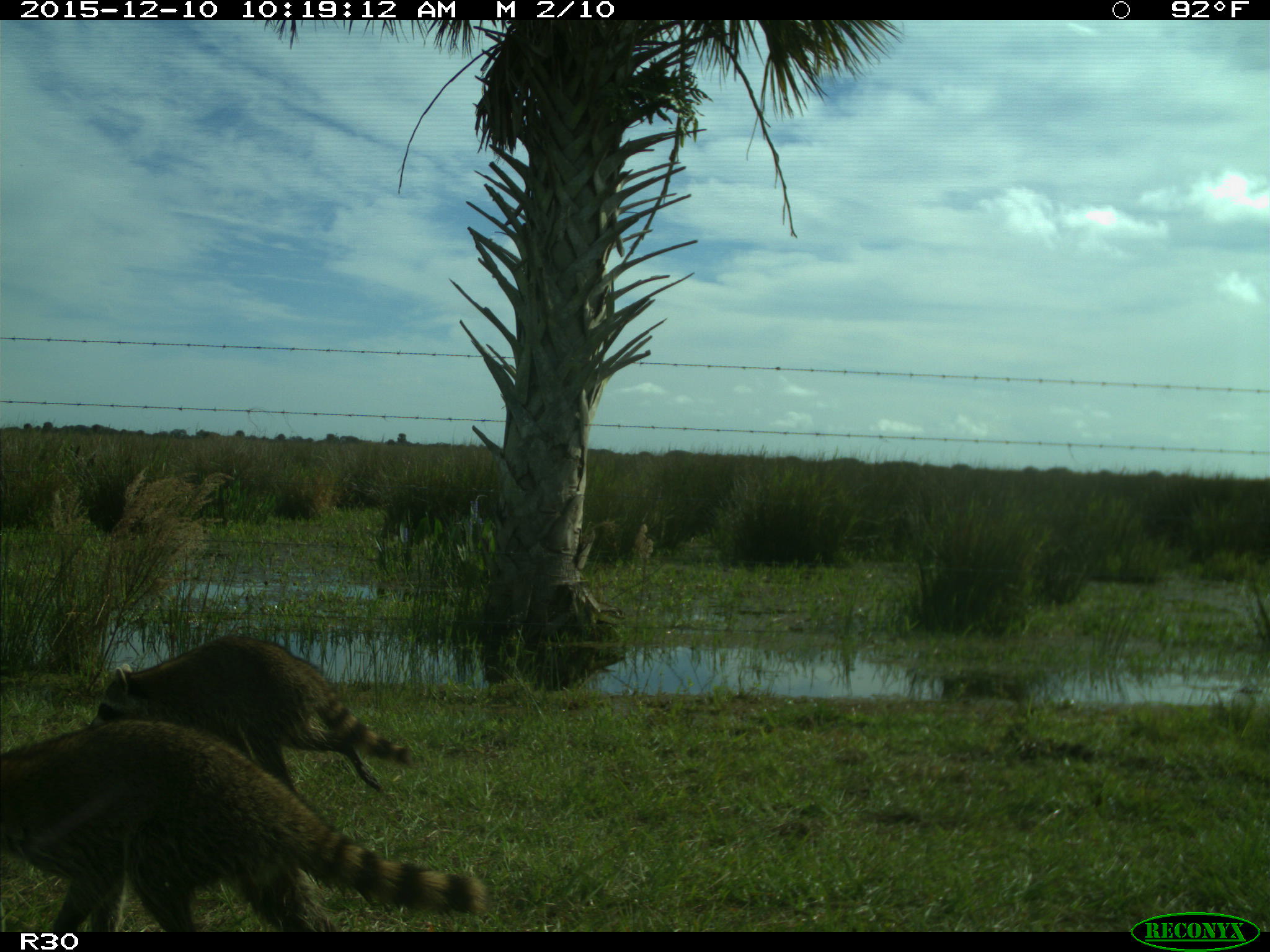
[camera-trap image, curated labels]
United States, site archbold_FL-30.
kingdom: Animalia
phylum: Chordata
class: Mammalia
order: Carnivora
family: Procyonidae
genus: Procyon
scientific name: Procyon lotor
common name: common raccoon